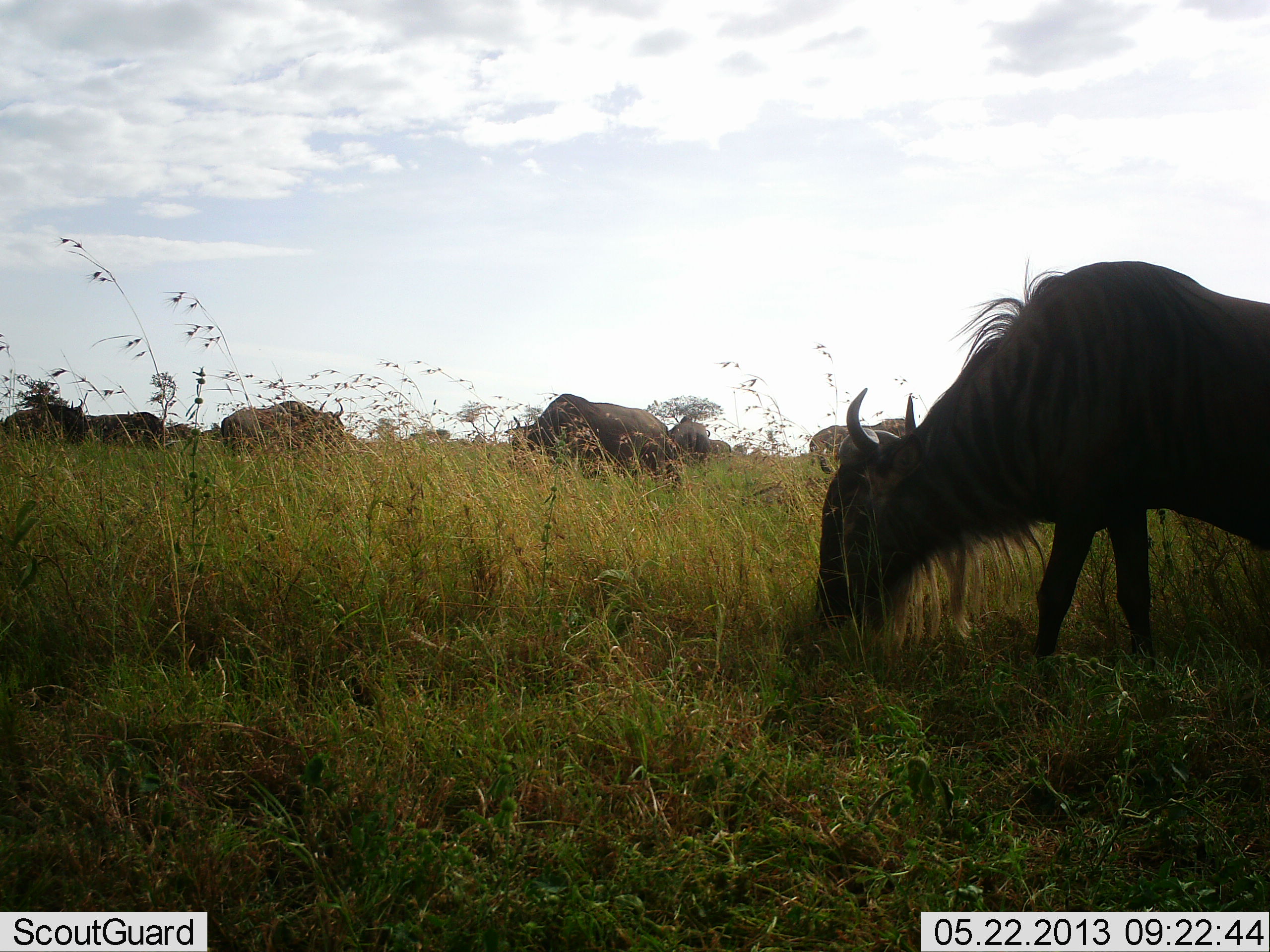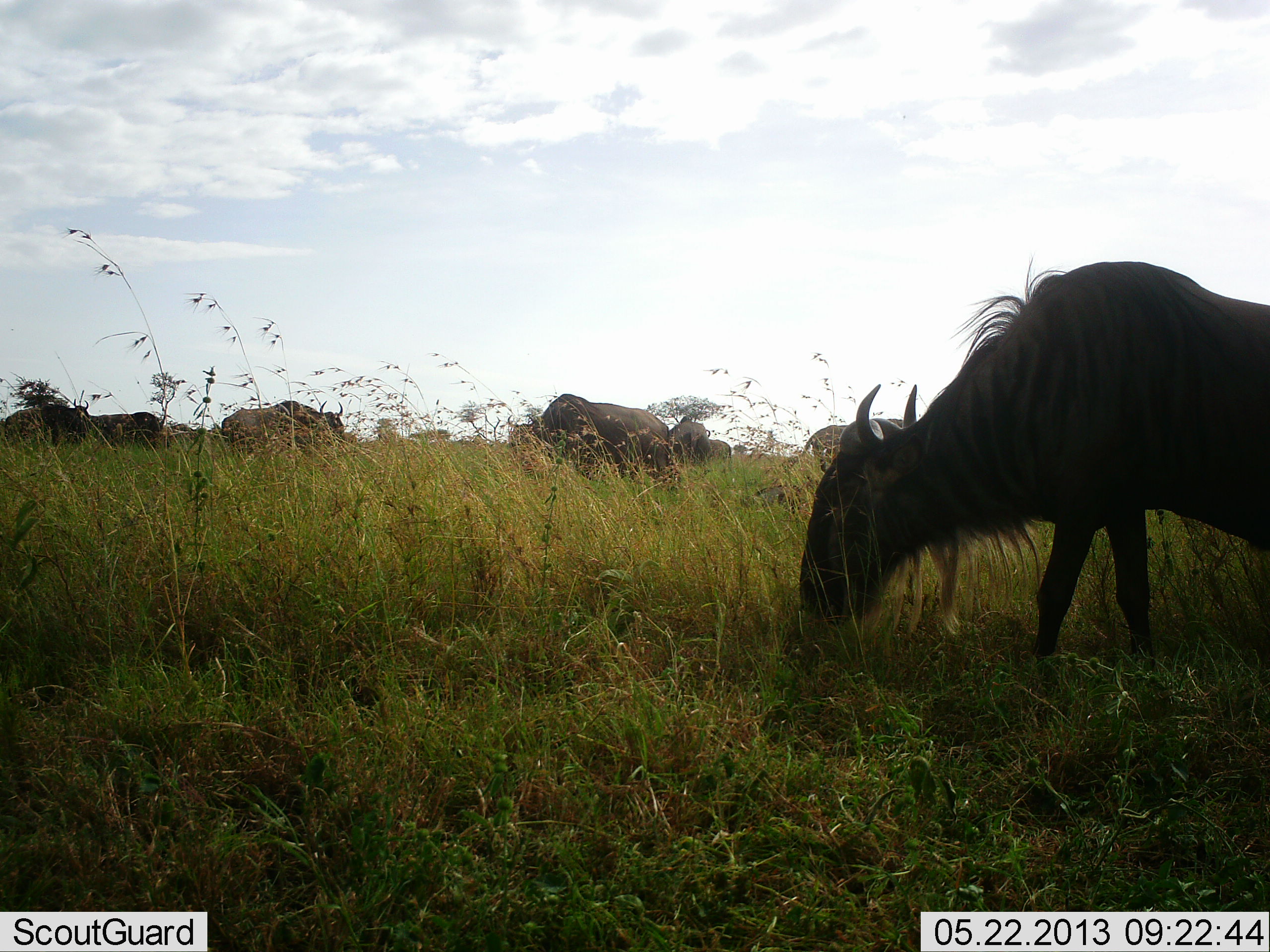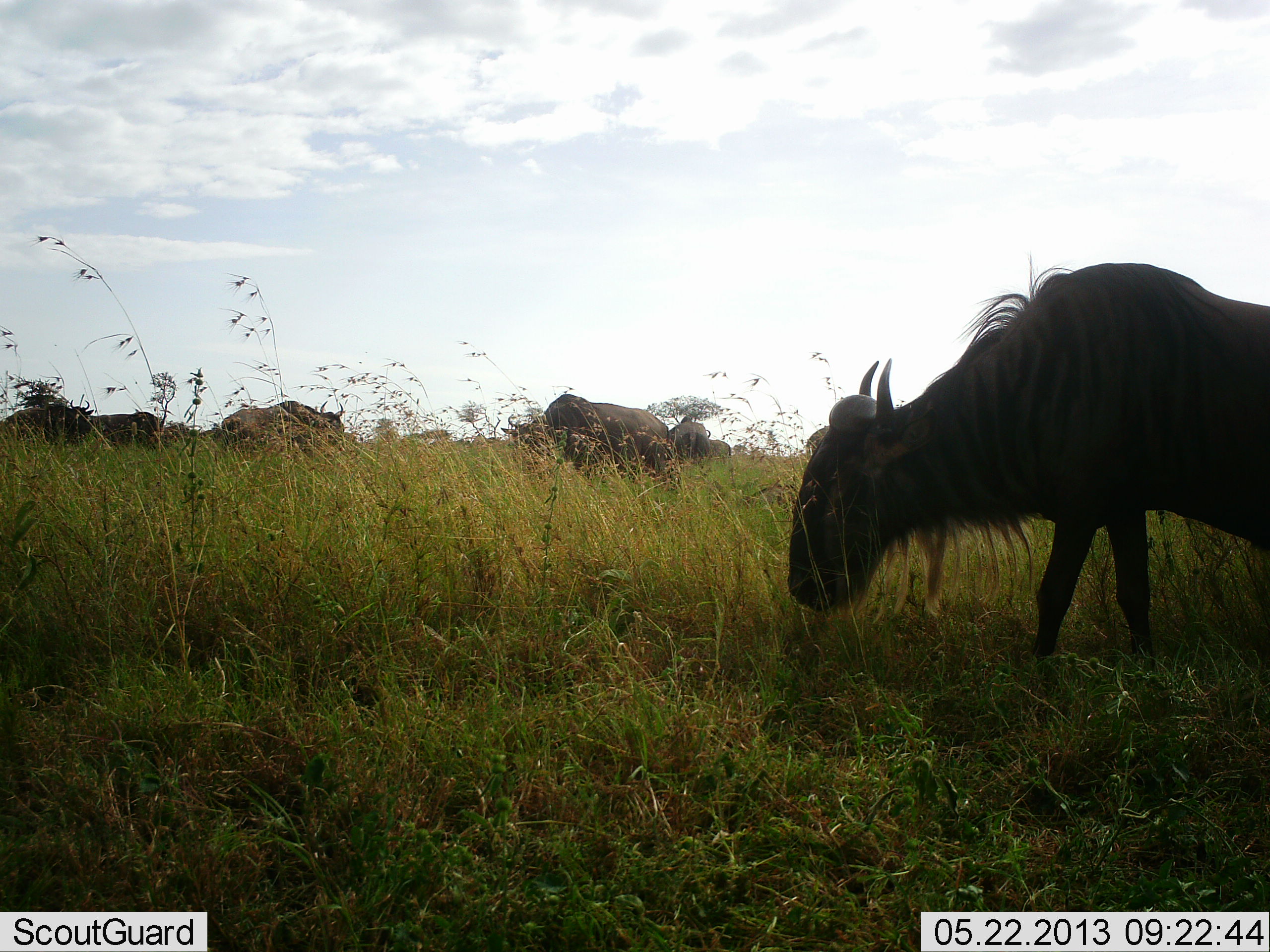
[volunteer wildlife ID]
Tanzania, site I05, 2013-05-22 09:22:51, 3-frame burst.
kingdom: Animalia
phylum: Chordata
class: Mammalia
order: Artiodactyla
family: Bovidae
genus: Connochaetes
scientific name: Connochaetes taurinus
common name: blue wildebeest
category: wildebeest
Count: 10.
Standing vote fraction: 73%.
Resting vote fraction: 0%.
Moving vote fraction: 13%.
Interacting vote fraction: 0%.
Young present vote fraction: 0%.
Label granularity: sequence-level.